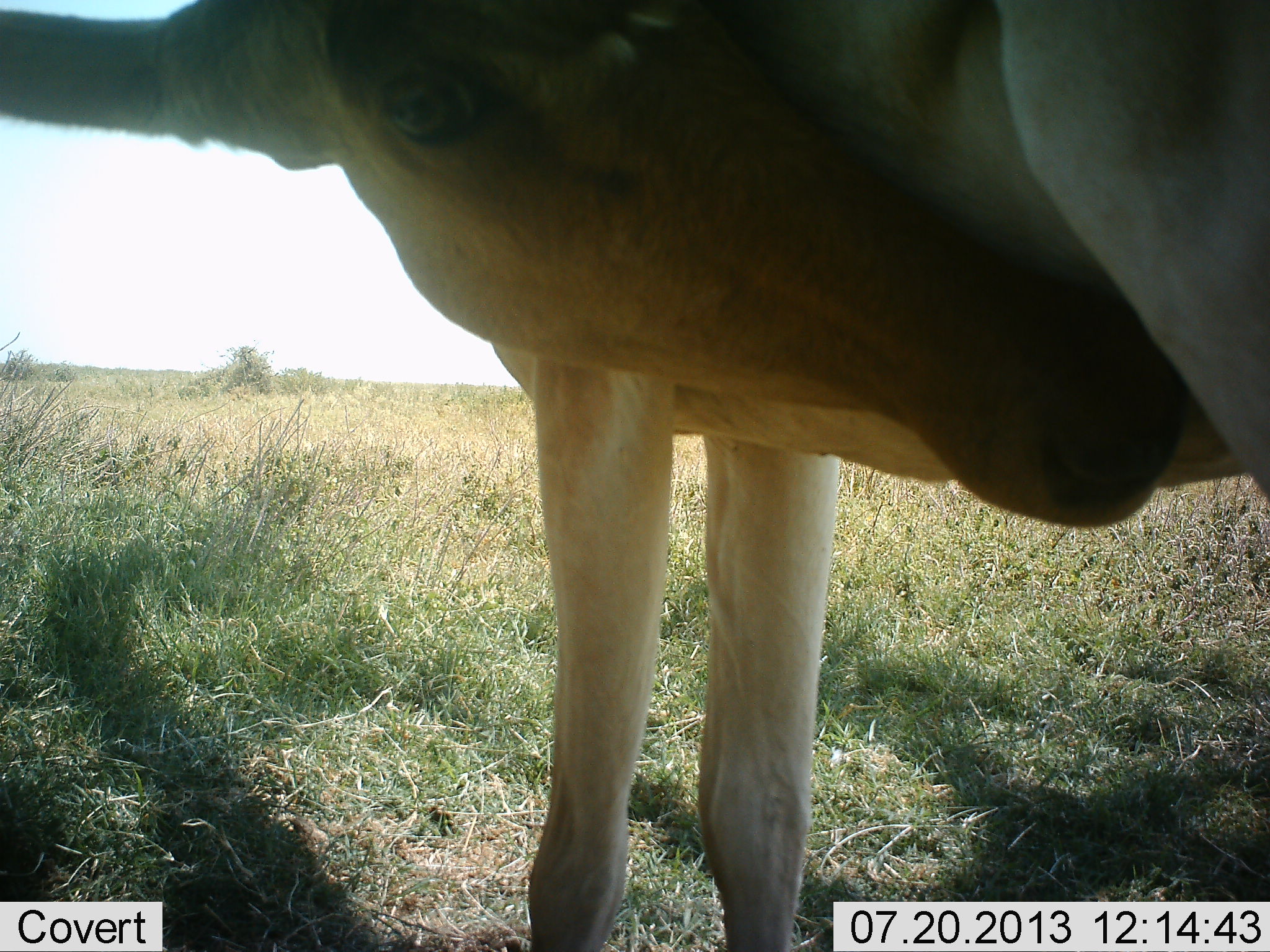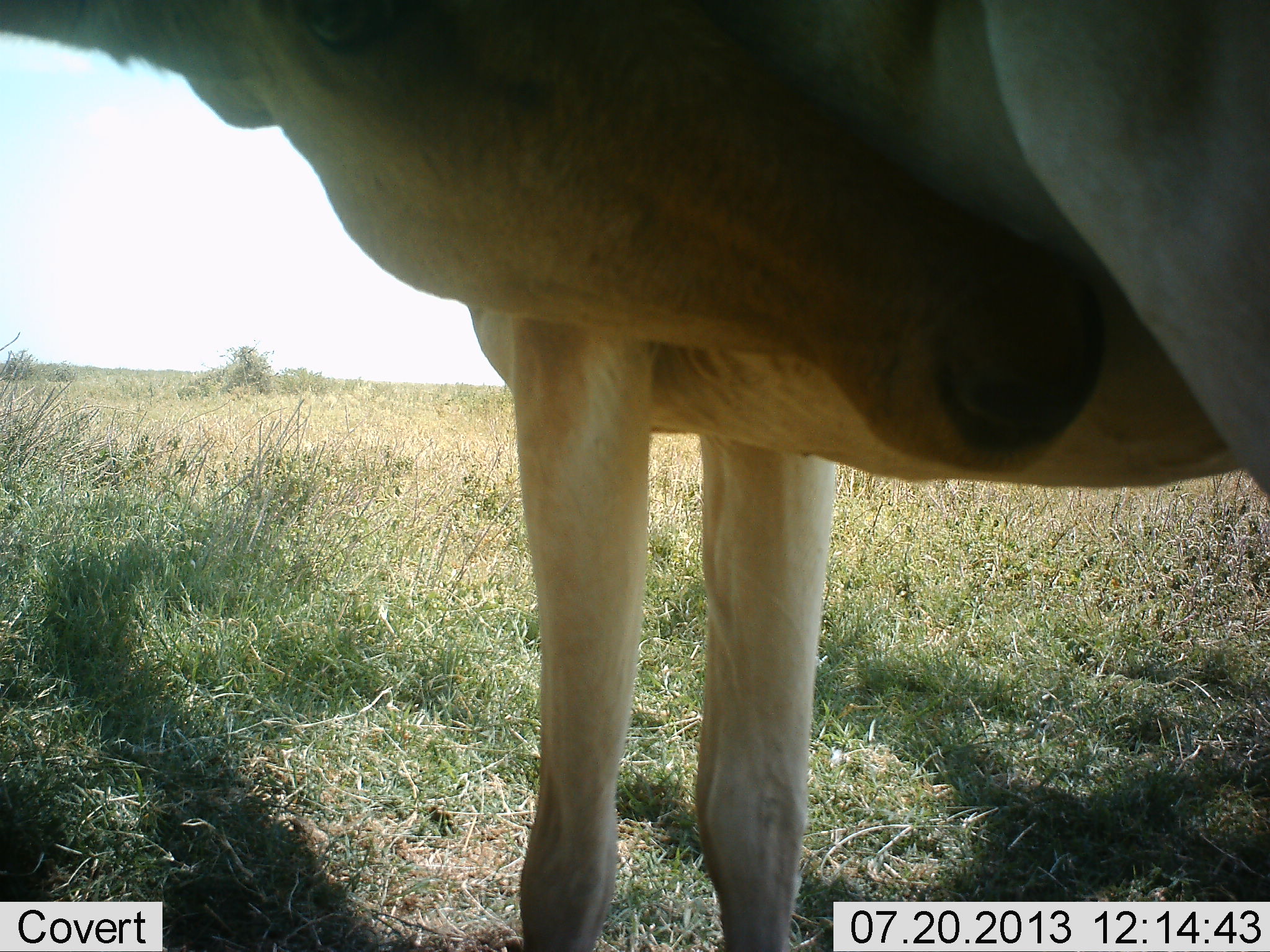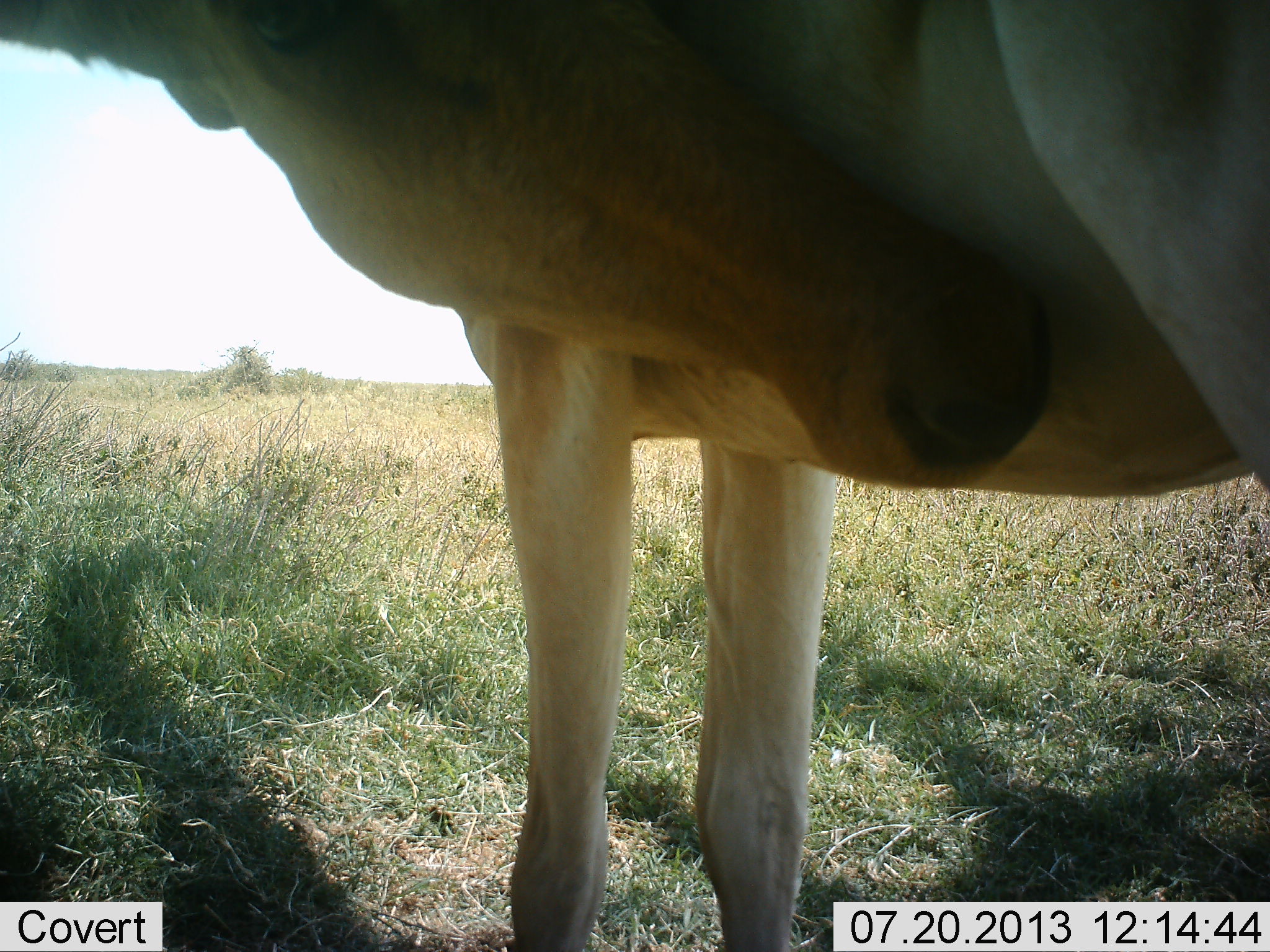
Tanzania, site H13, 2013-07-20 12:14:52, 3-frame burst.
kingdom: Animalia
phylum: Chordata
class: Mammalia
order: Artiodactyla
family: Bovidae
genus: Alcelaphus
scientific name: Alcelaphus buselaphus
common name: hartebeest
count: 1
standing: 100%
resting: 0%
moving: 0%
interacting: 0%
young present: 0%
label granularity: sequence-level